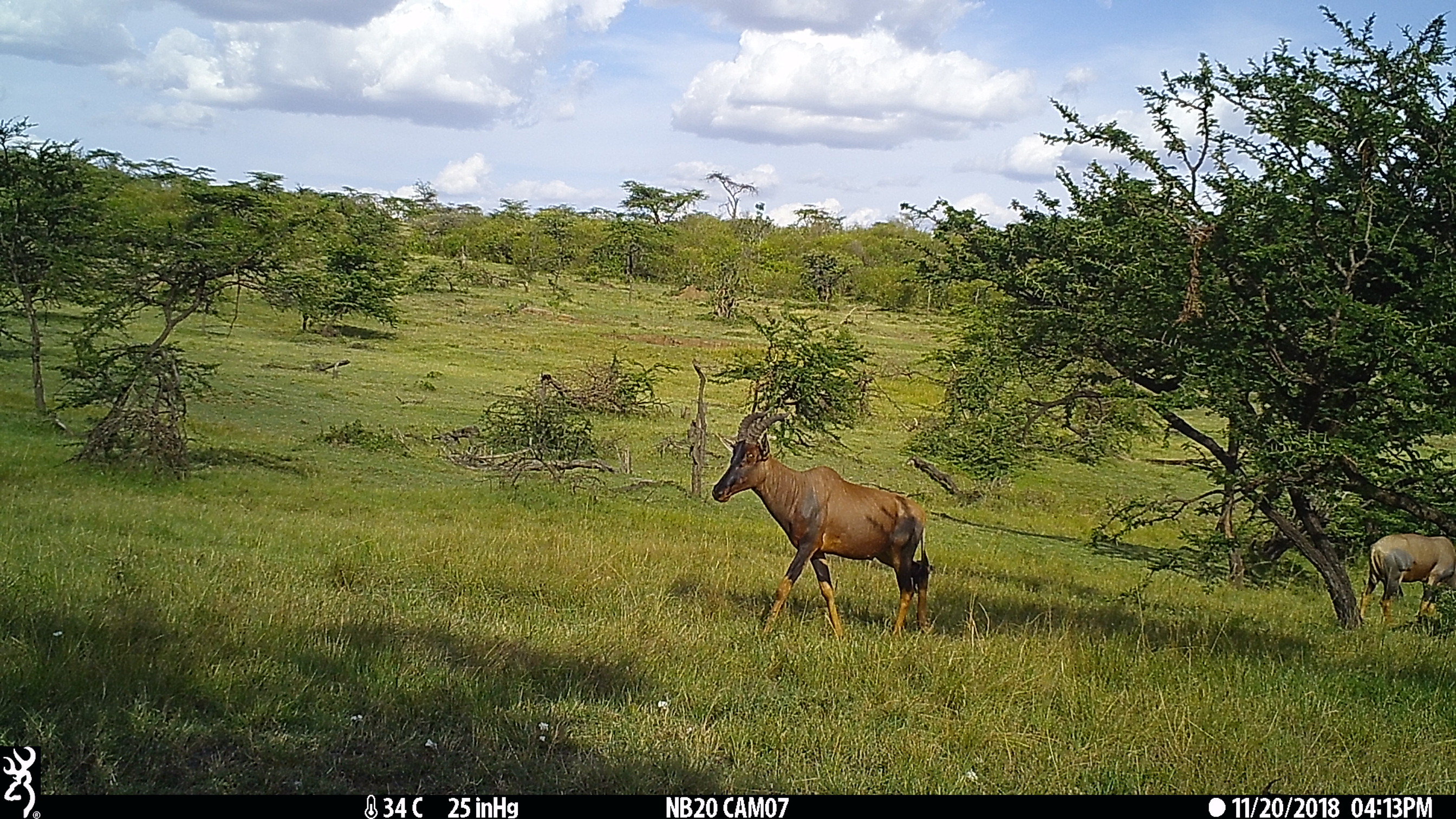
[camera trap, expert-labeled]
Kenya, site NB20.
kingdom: Animalia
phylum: Chordata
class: Mammalia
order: Artiodactyla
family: Bovidae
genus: Damaliscus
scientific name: Damaliscus lunatus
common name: topi